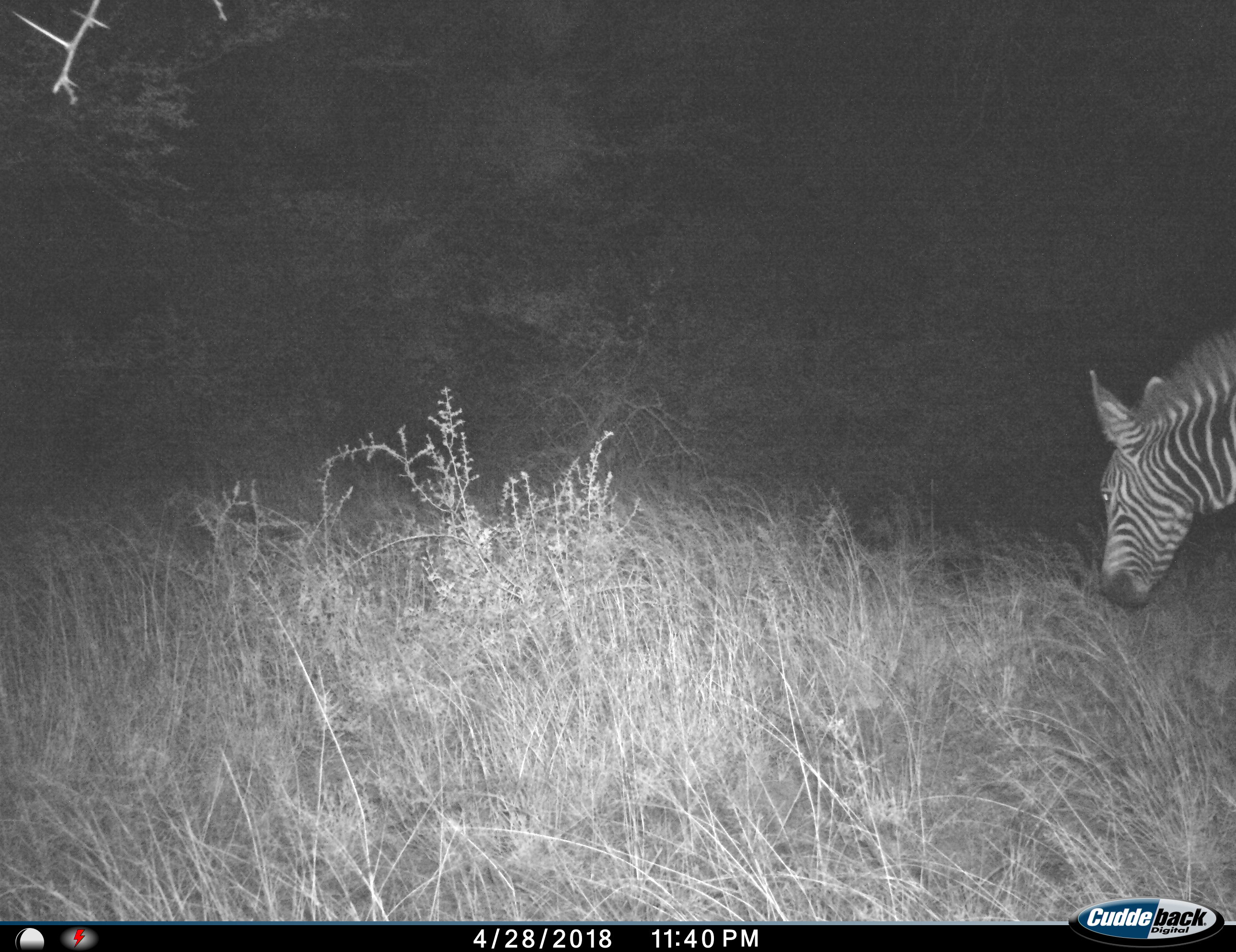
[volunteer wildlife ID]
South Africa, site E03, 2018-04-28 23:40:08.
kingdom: Animalia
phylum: Chordata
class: Mammalia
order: Perissodactyla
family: Equidae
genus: Equus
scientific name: Equus zebra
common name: mountain zebra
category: zebramountain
Zebramountain (mountain zebra) (Equus zebra), count 1. Behavior (volunteer vote fractions): standing 11%, resting 0%, moving 11%, interacting 0%. Young present (vote fraction): 0%. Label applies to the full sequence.